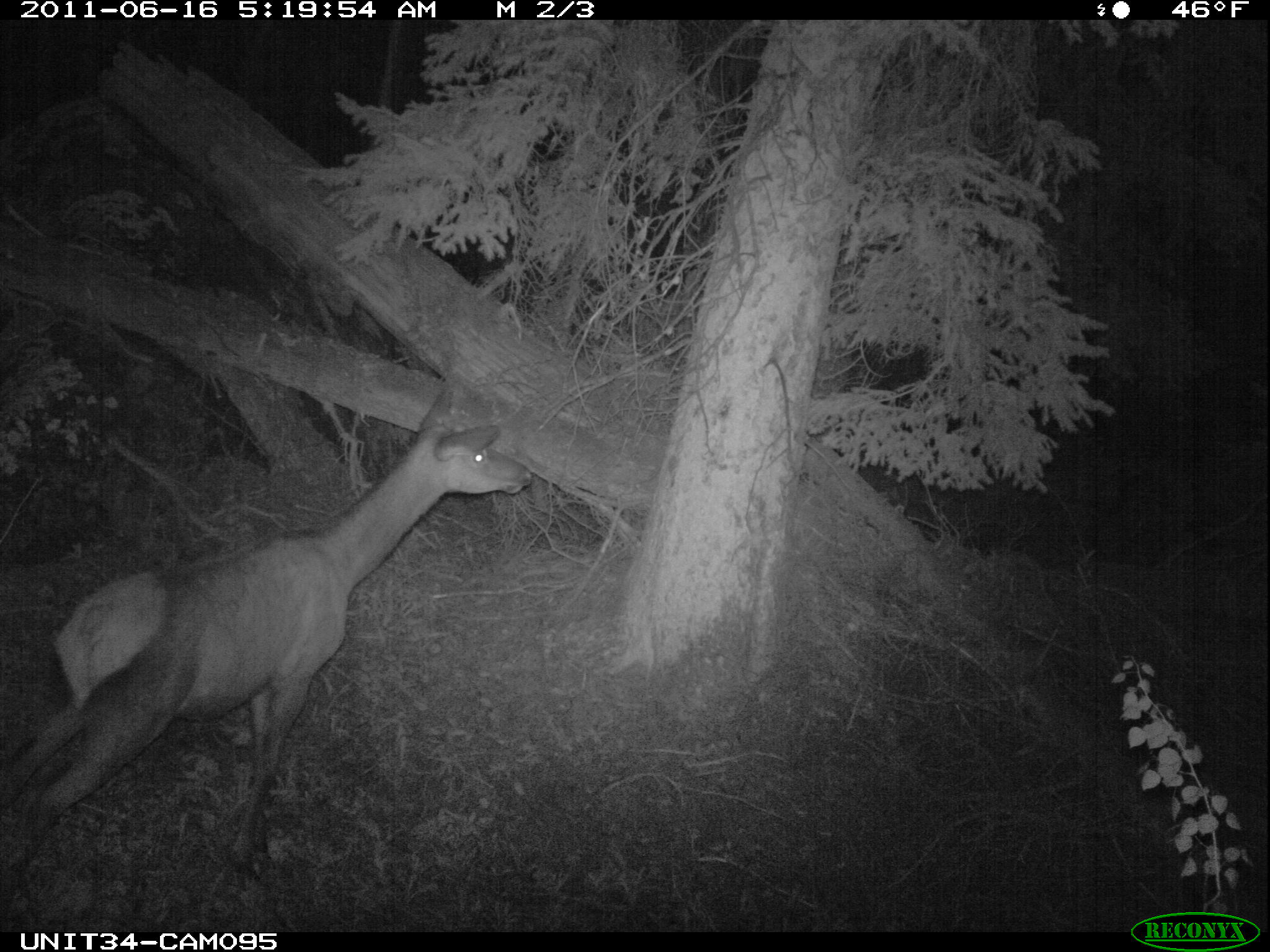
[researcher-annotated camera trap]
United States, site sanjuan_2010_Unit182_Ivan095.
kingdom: Animalia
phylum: Chordata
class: Mammalia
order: Artiodactyla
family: Cervidae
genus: Cervus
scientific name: Cervus elaphus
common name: red deer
Cervus elaphus (red deer).